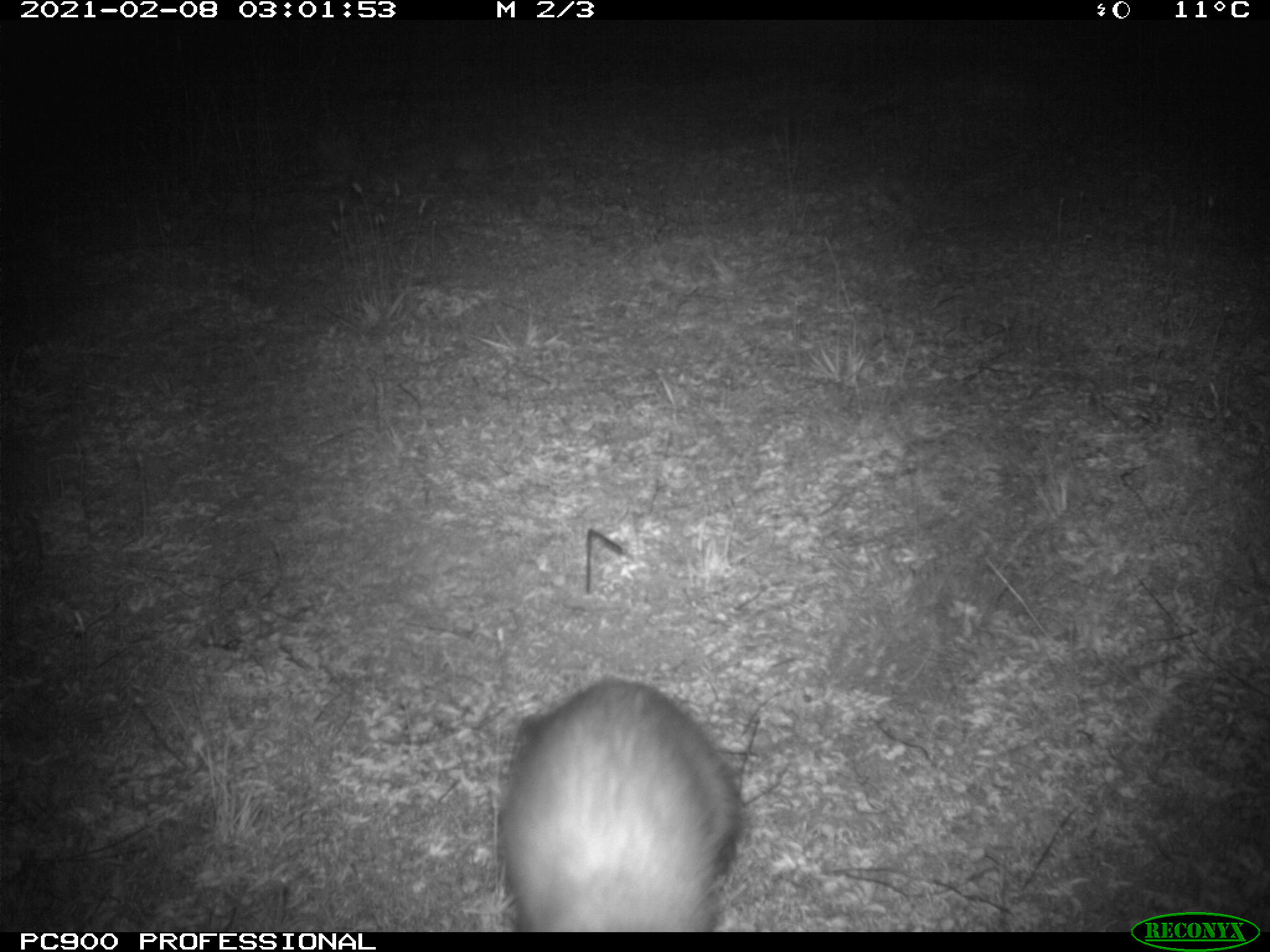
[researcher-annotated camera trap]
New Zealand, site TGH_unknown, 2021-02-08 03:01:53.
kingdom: Animalia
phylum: Chordata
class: Mammalia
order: Carnivora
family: Mustelidae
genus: Mustela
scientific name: Mustela furo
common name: ferret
Ferret (Mustela furo).